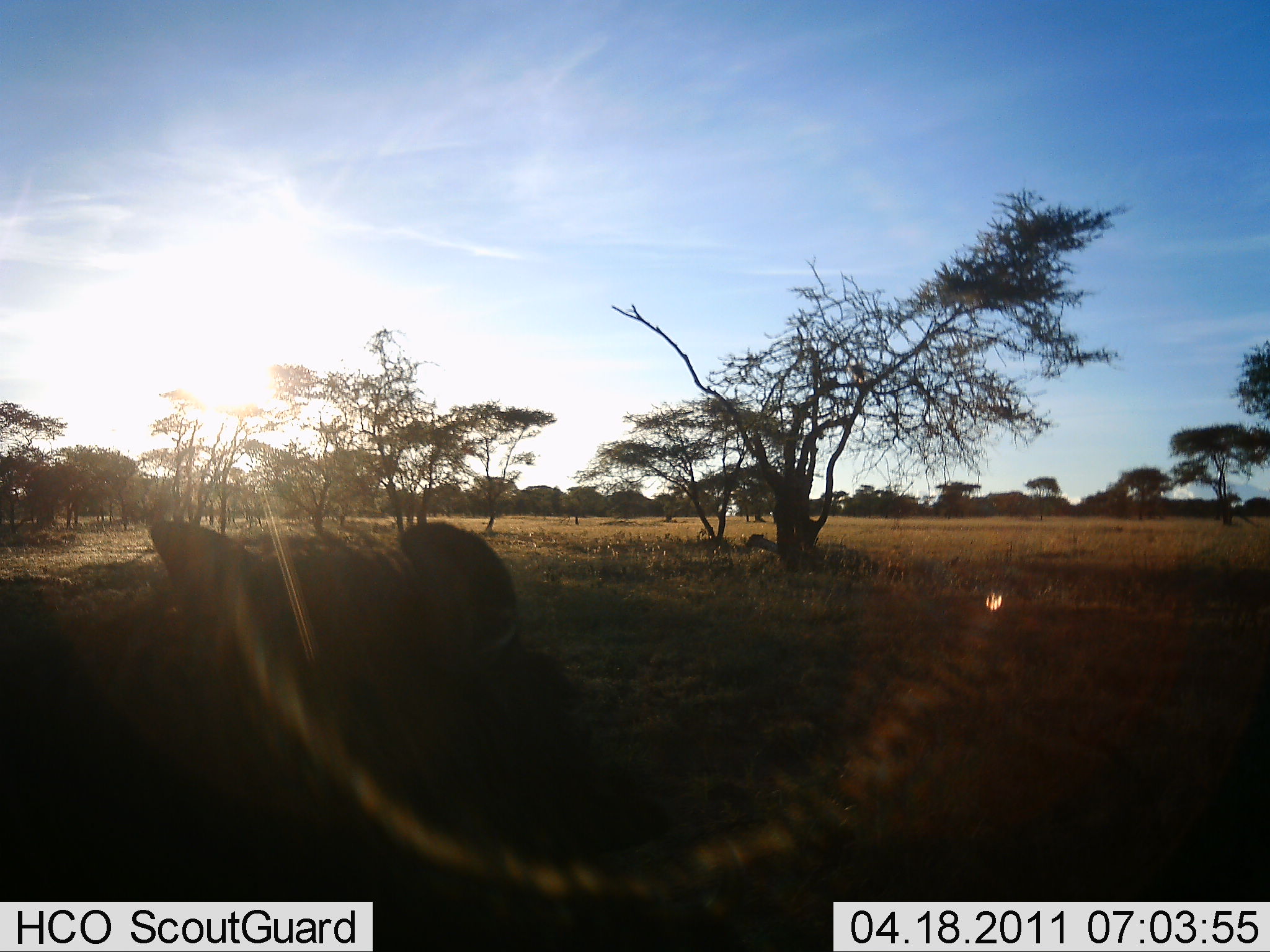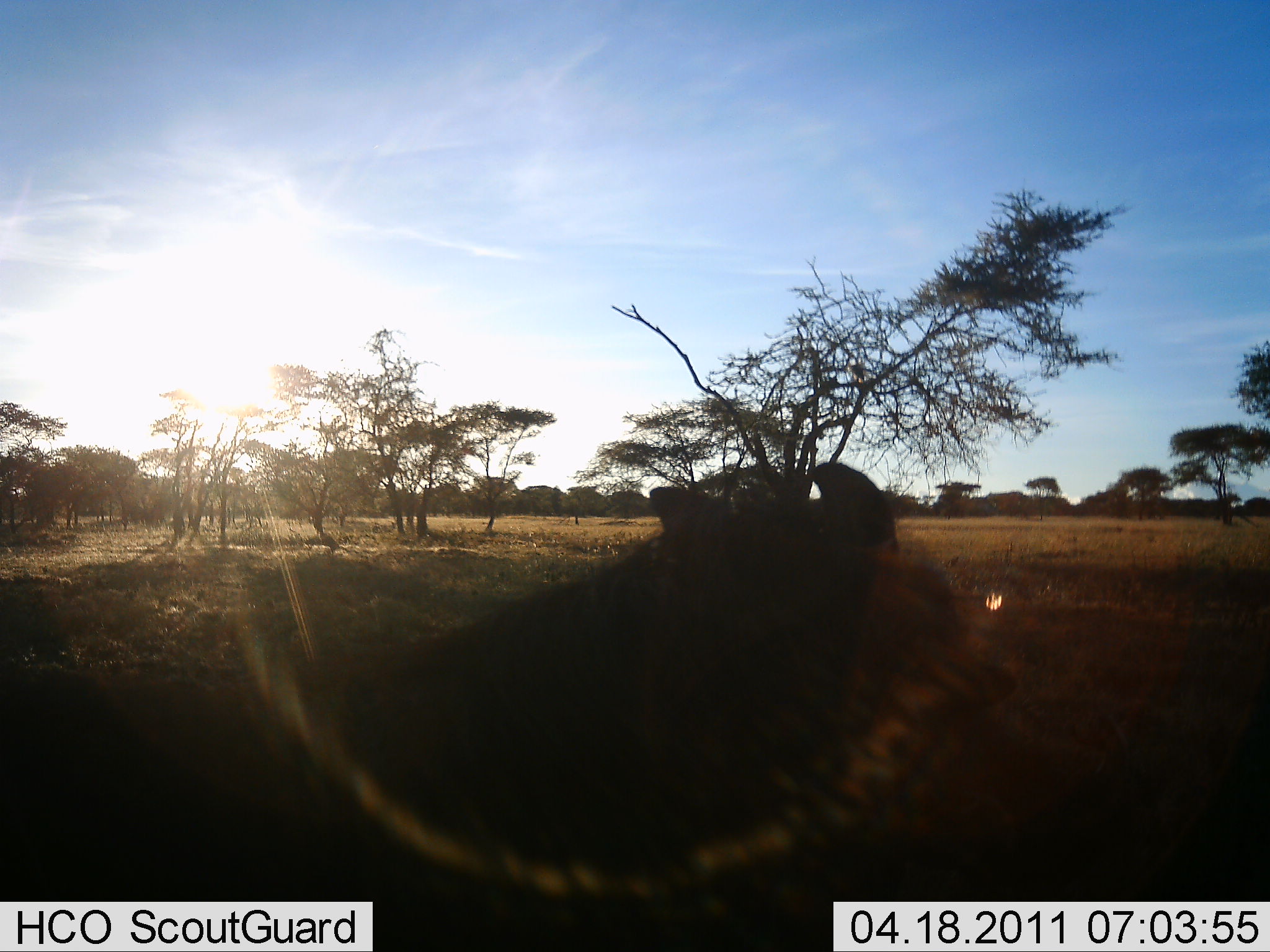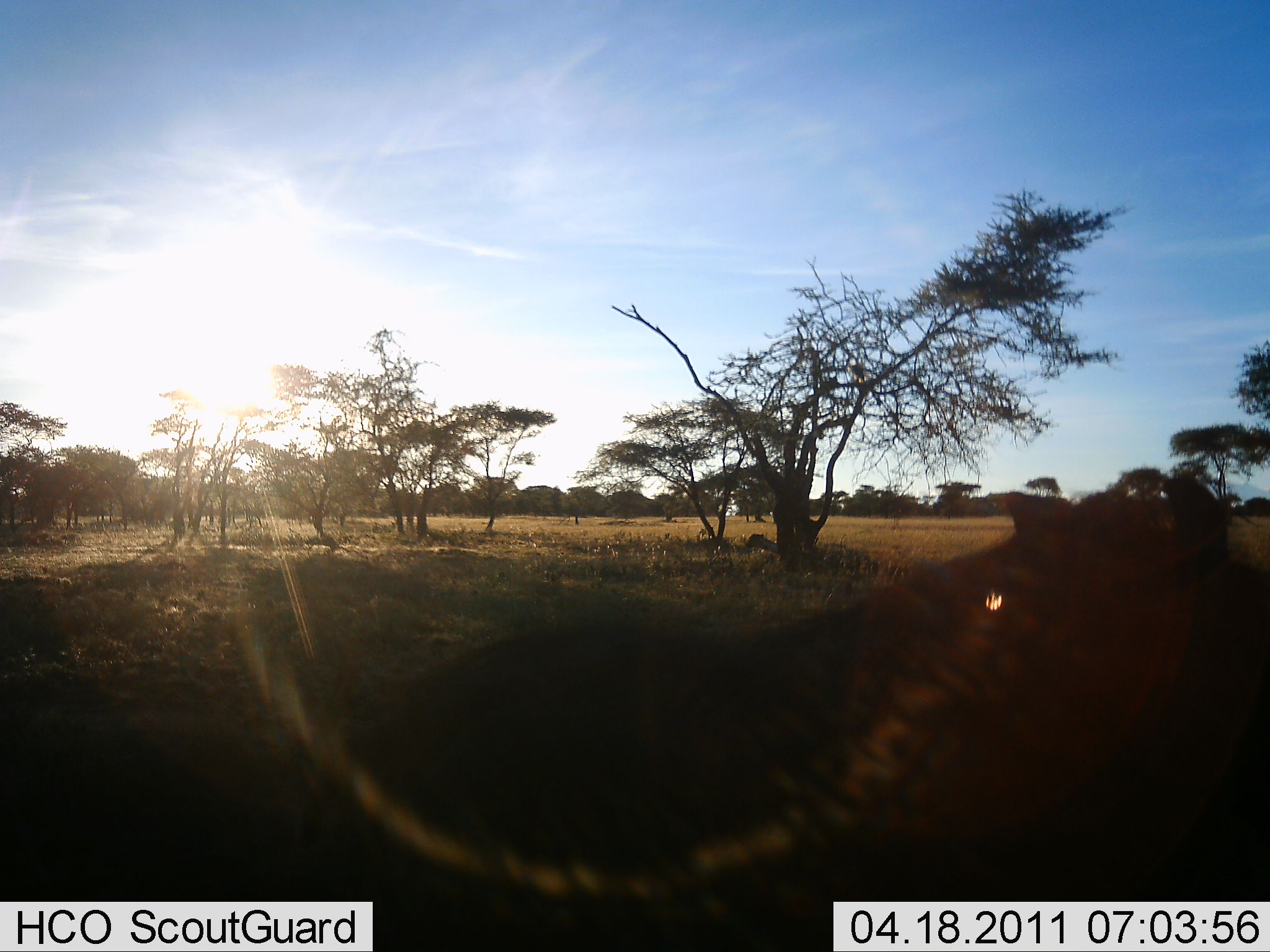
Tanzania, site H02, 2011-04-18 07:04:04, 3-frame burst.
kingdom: Animalia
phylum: Chordata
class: Mammalia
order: Artiodactyla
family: Suidae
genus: Phacochoerus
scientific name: Phacochoerus africanus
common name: warthog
Warthog (Phacochoerus africanus), count 1. Behavior (volunteer vote fractions): standing 0%, resting 0%, moving 100%, interacting 0%. Young present (vote fraction): 0%. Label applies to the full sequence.